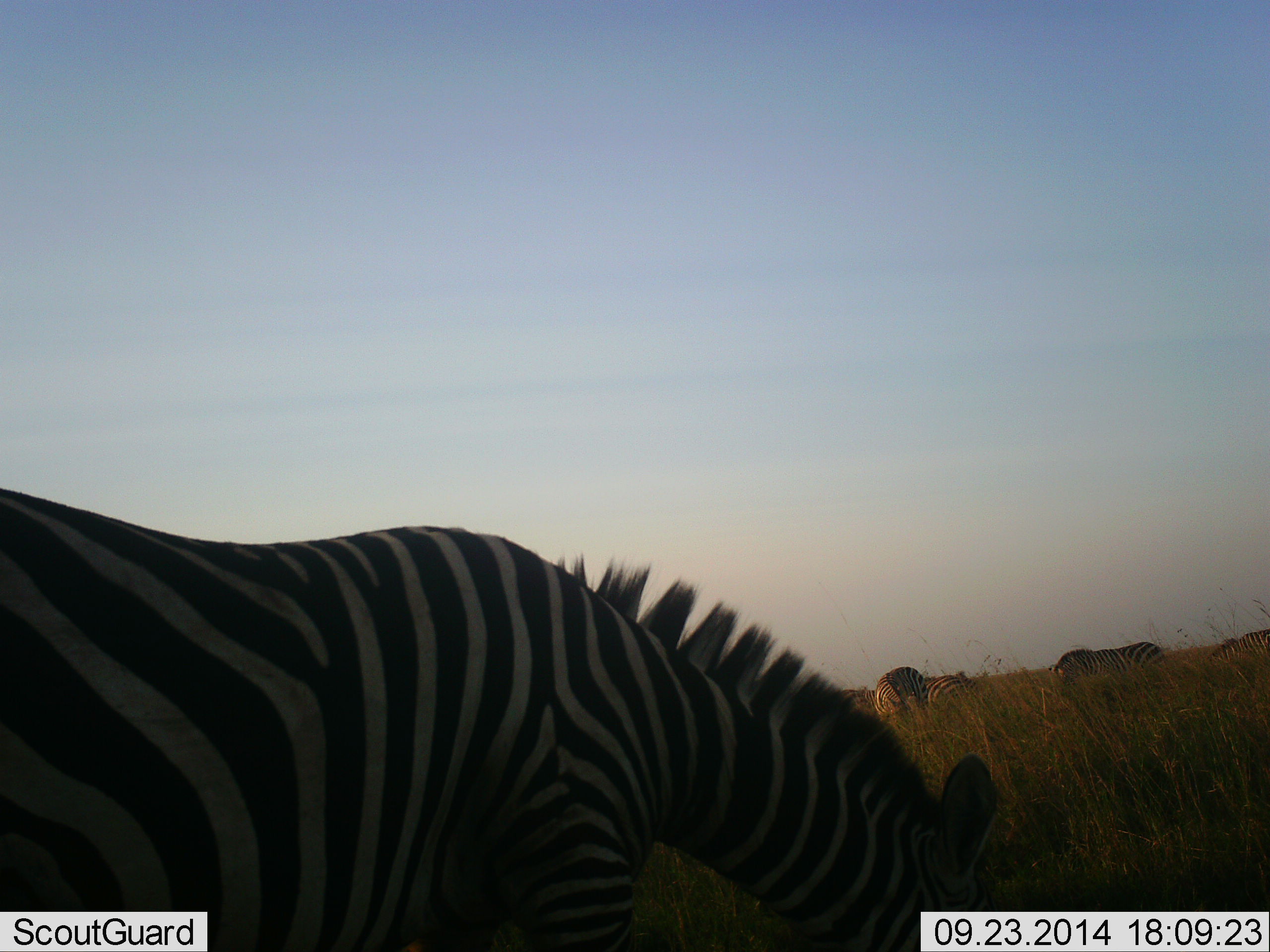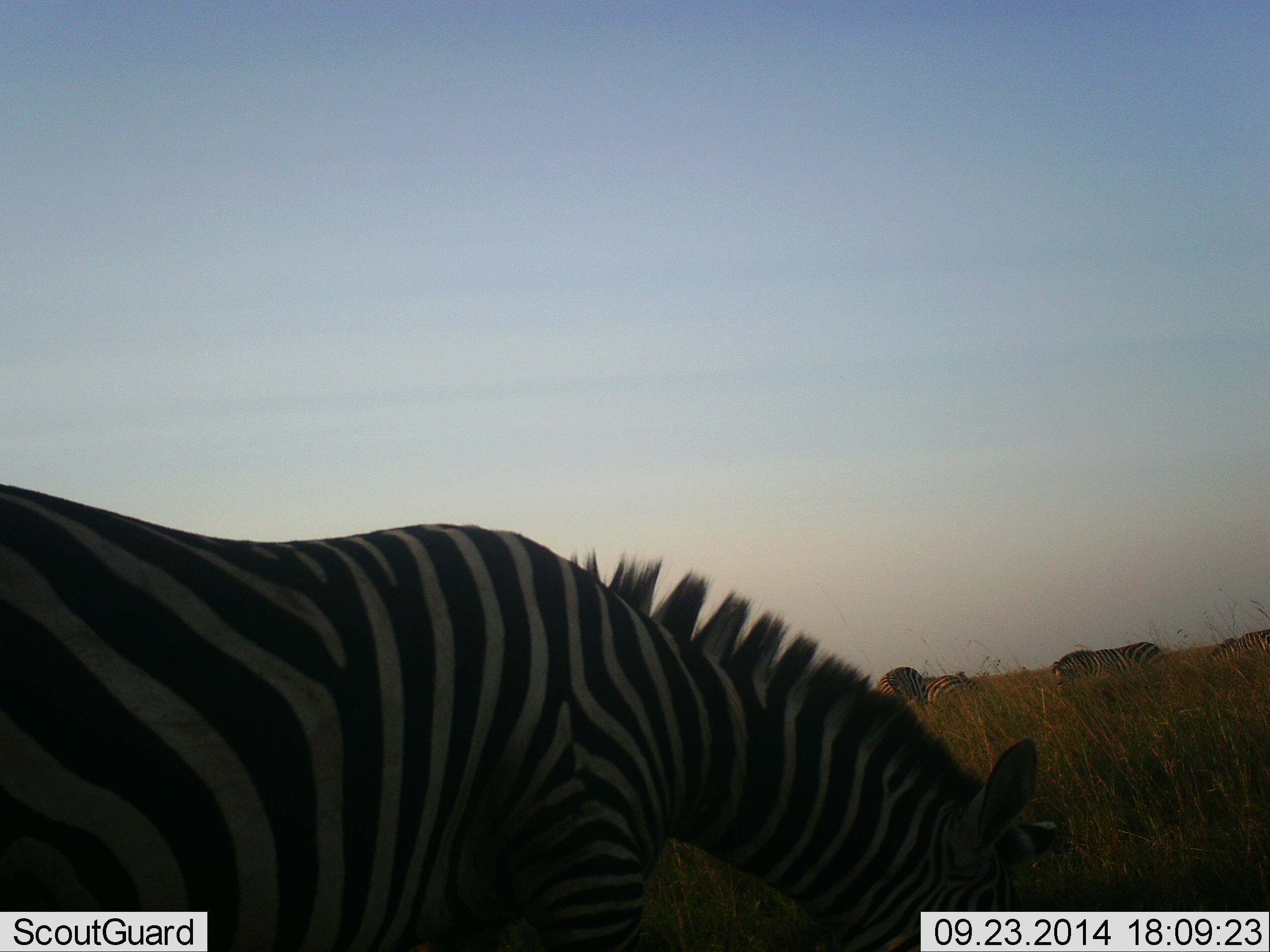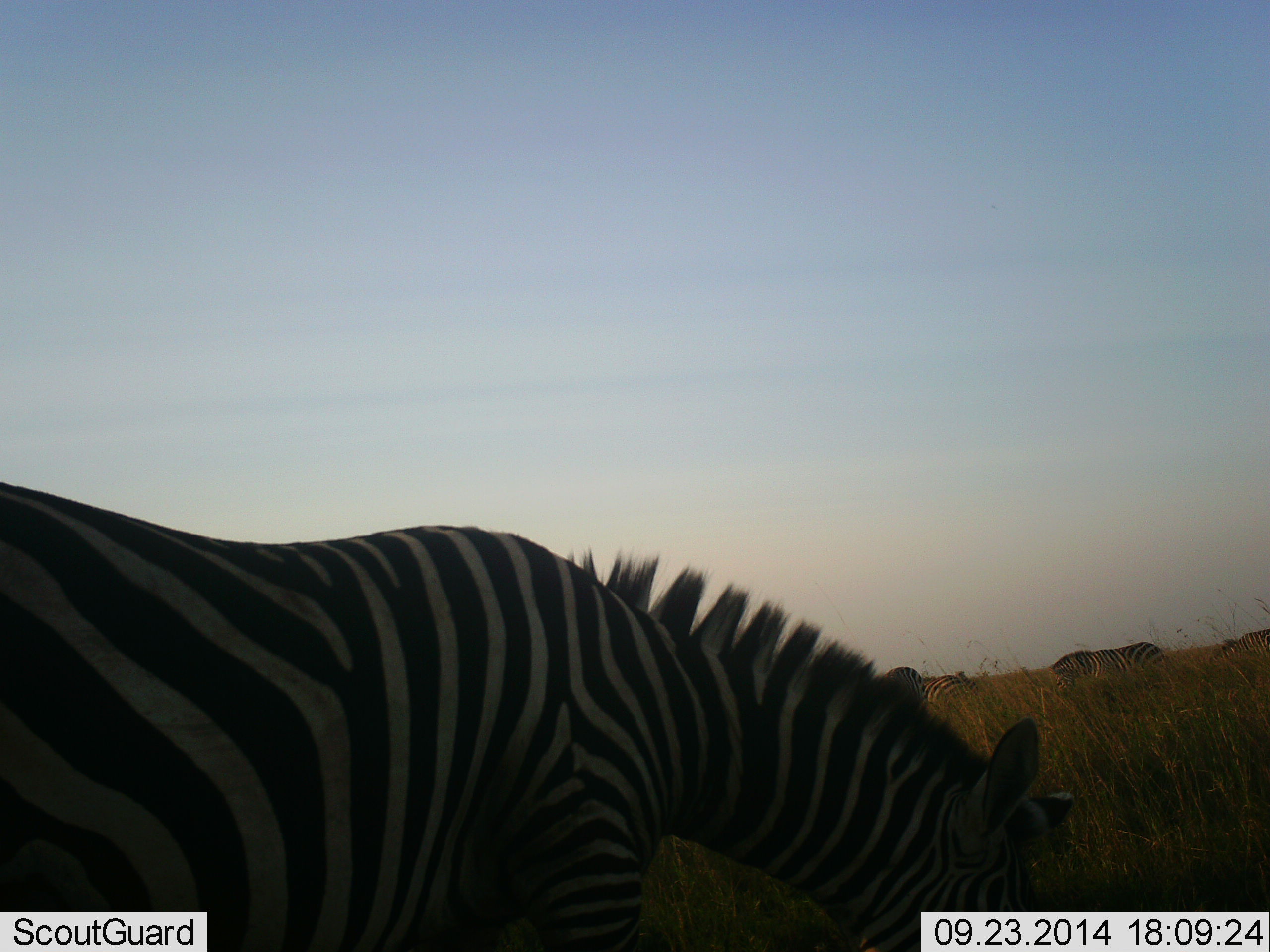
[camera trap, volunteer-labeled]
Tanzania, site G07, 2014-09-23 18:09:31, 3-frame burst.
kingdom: Animalia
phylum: Chordata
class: Mammalia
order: Perissodactyla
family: Equidae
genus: Equus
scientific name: Equus quagga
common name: plains zebra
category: zebra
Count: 5.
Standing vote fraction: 30%.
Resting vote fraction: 0%.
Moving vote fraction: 10%.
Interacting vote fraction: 0%.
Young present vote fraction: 0%.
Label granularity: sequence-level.